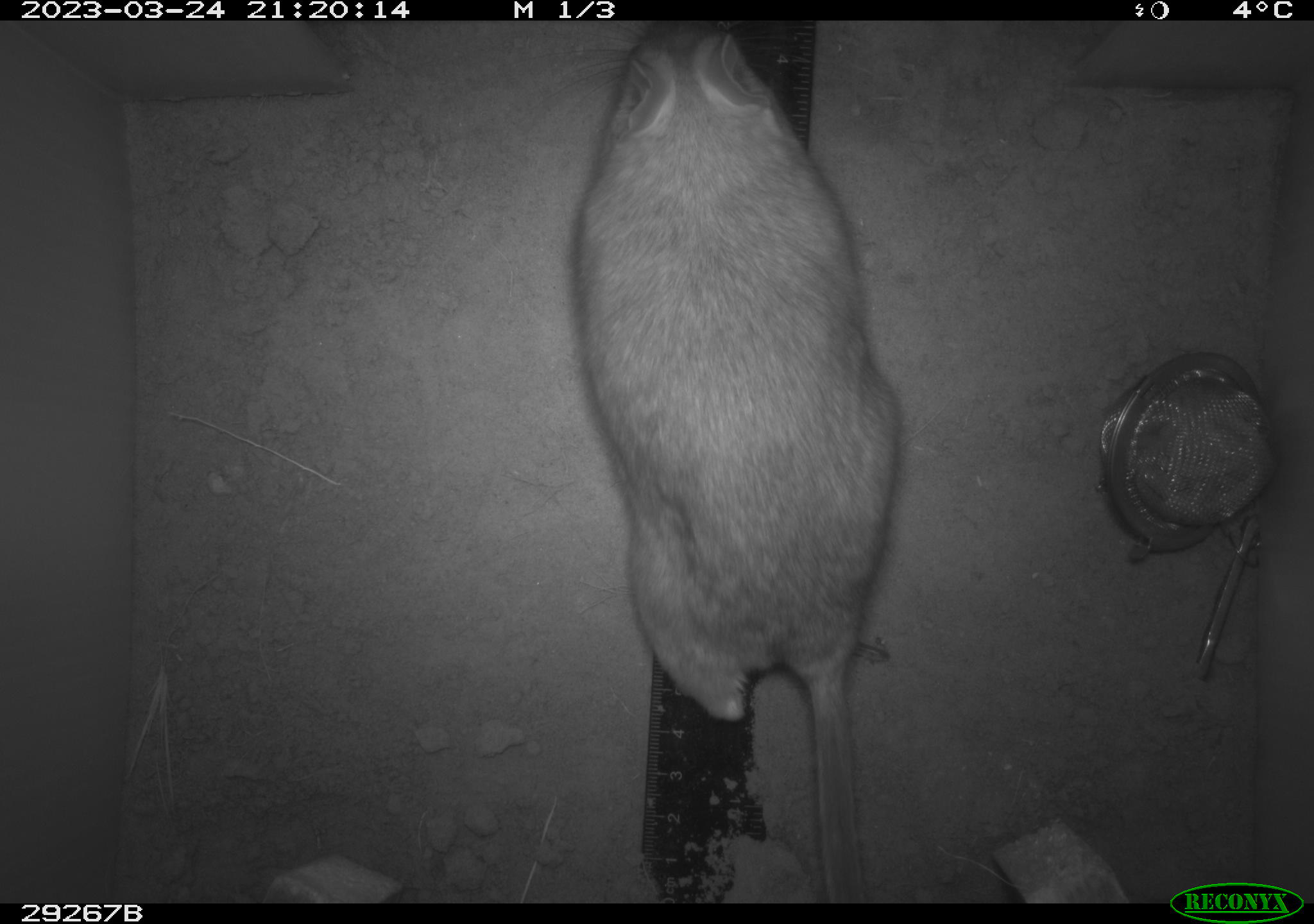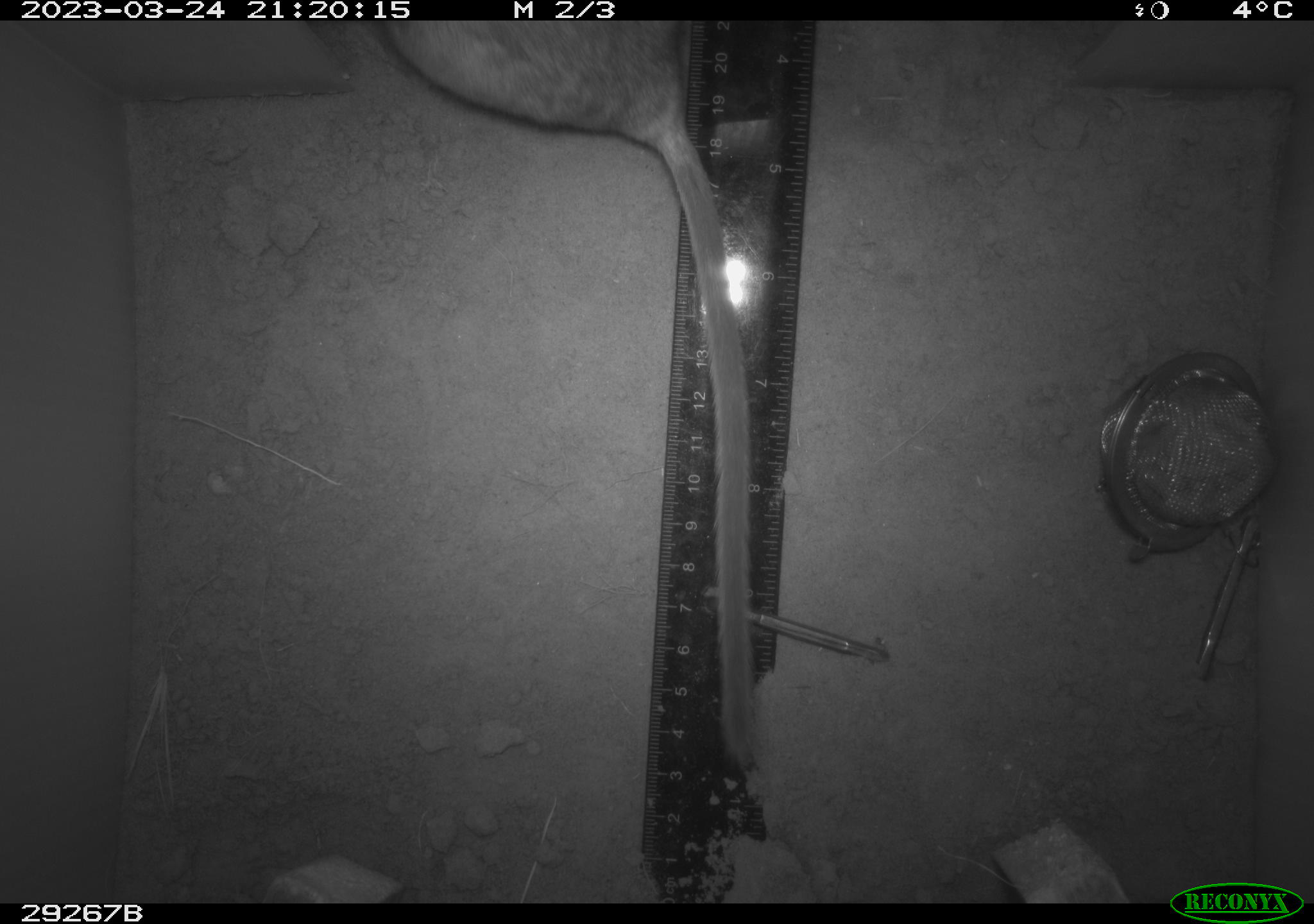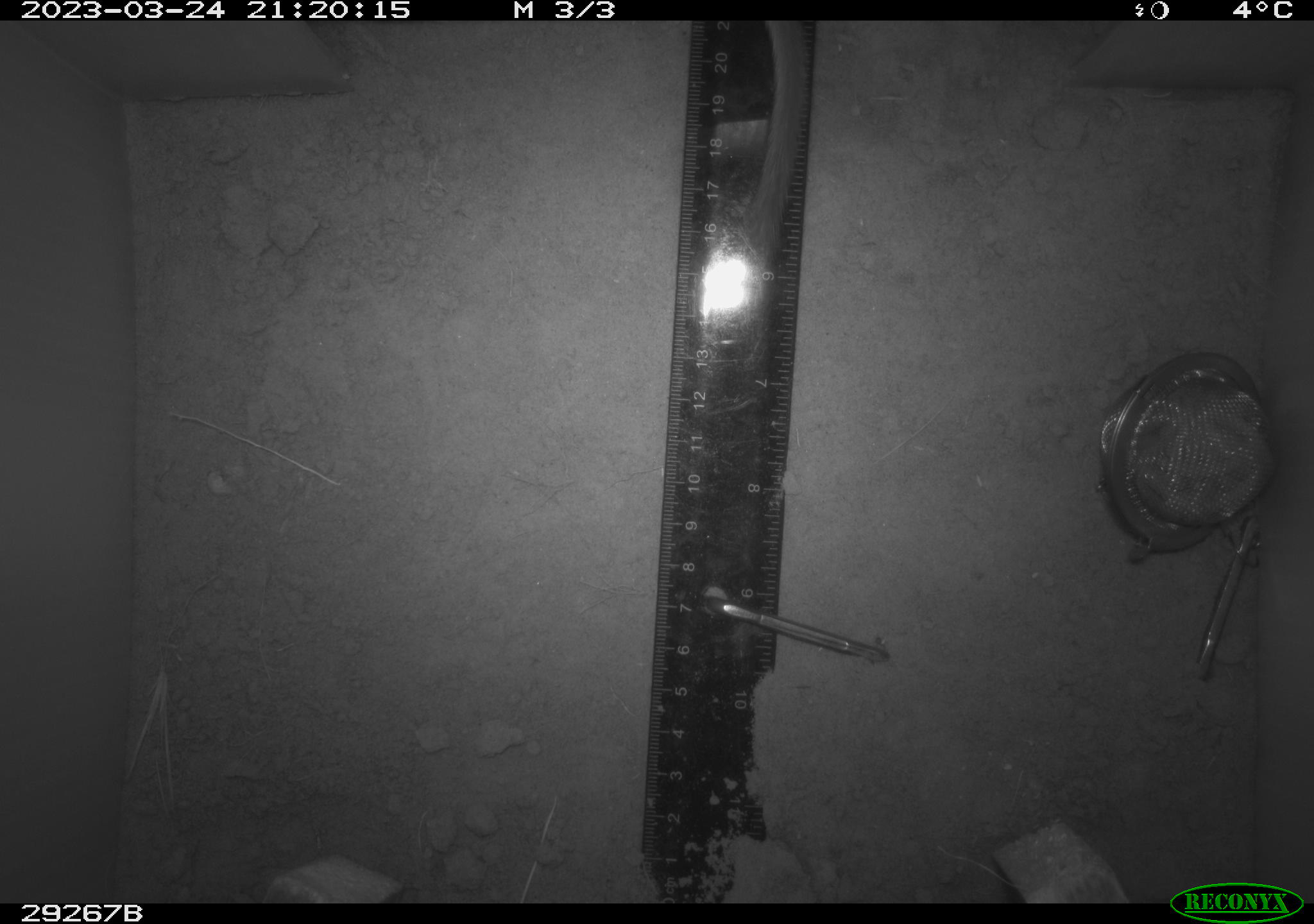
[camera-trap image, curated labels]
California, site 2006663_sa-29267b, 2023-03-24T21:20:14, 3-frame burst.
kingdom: Animalia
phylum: Chordata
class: Mammalia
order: Rodentia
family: Cricetidae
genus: Neotoma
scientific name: Neotoma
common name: pack rat or woodrat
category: neotoma species